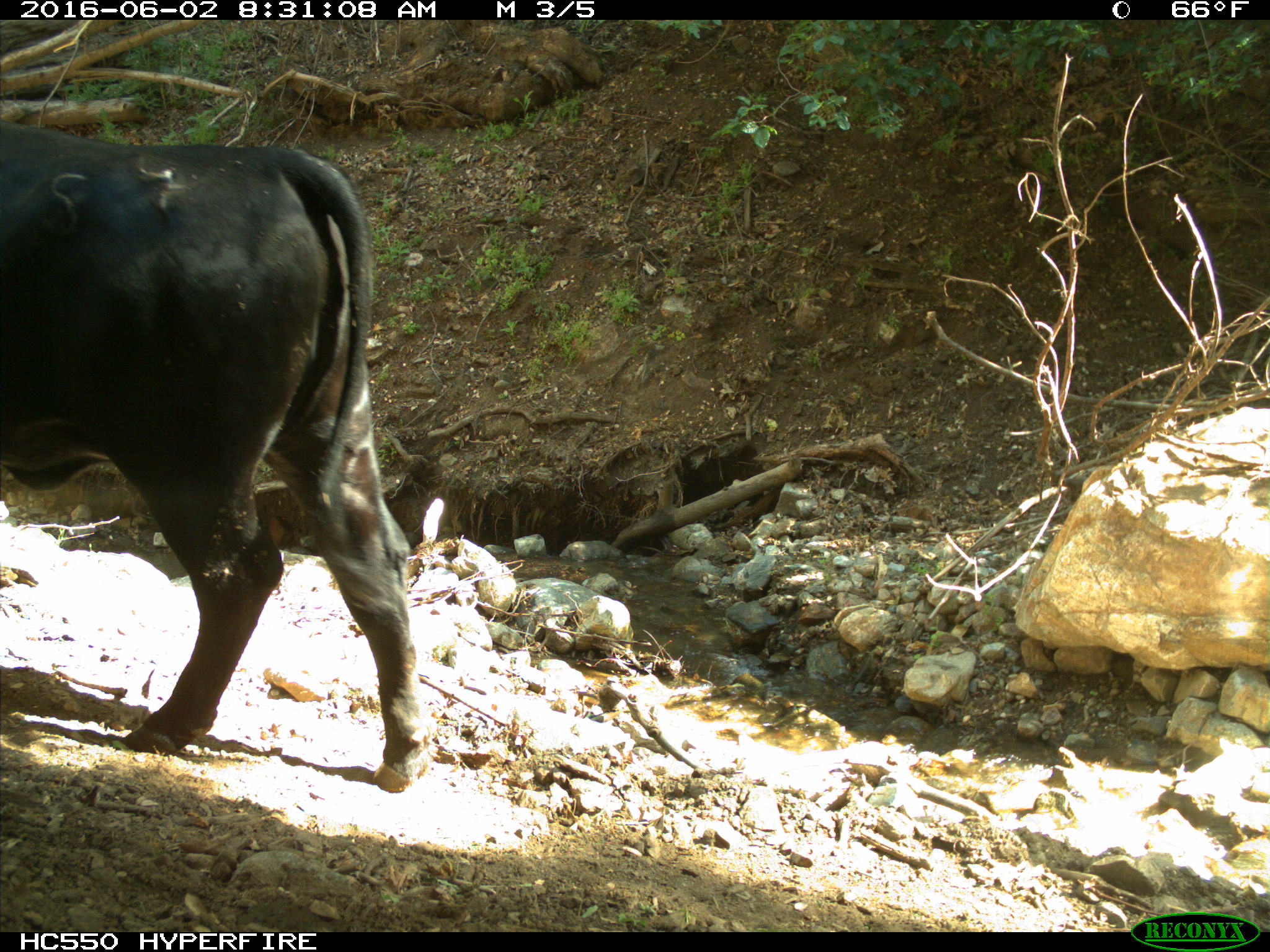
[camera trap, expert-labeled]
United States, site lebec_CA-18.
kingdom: Animalia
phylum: Chordata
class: Mammalia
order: Artiodactyla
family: Bovidae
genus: Bos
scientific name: Bos taurus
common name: domestic cow